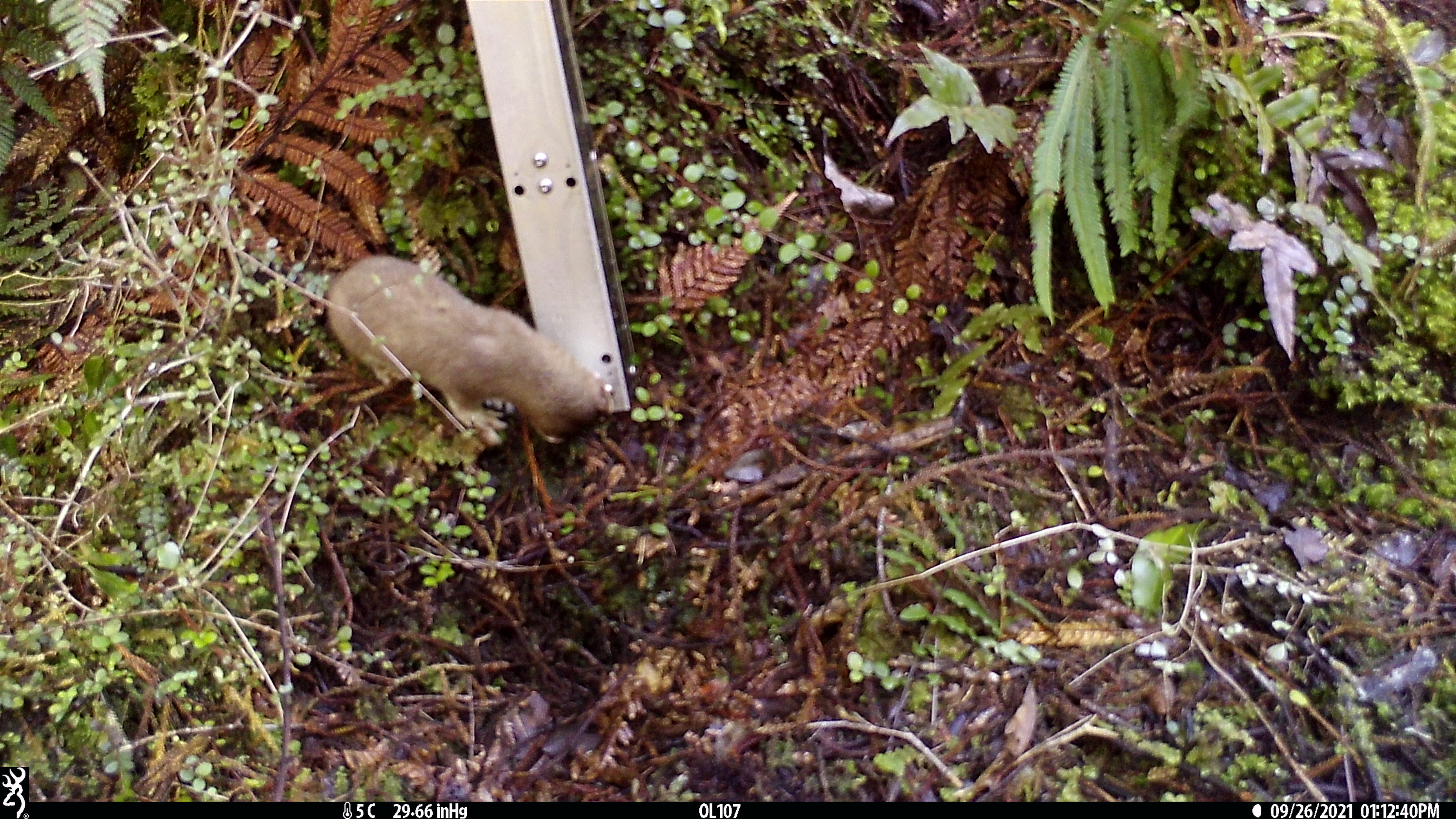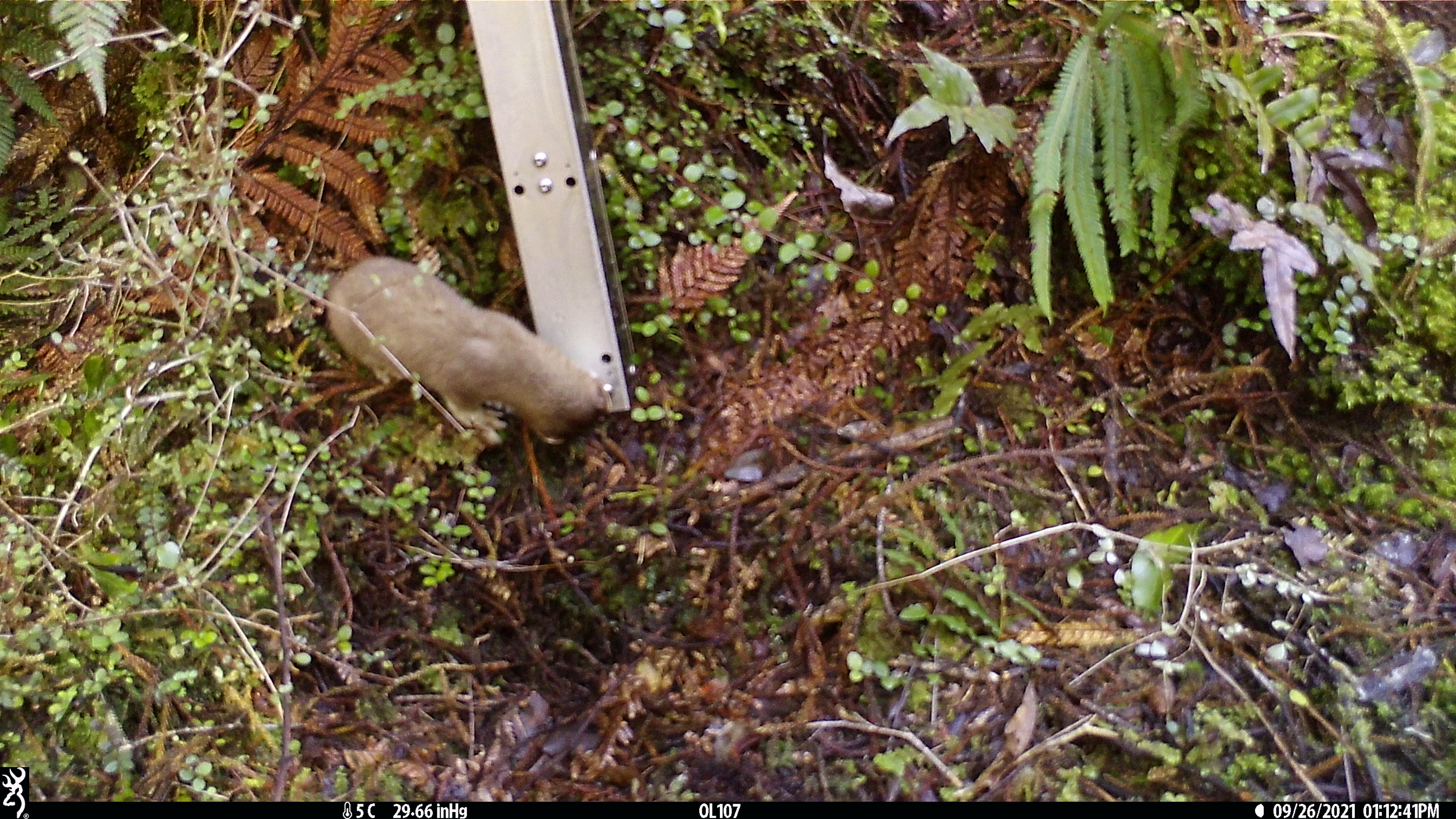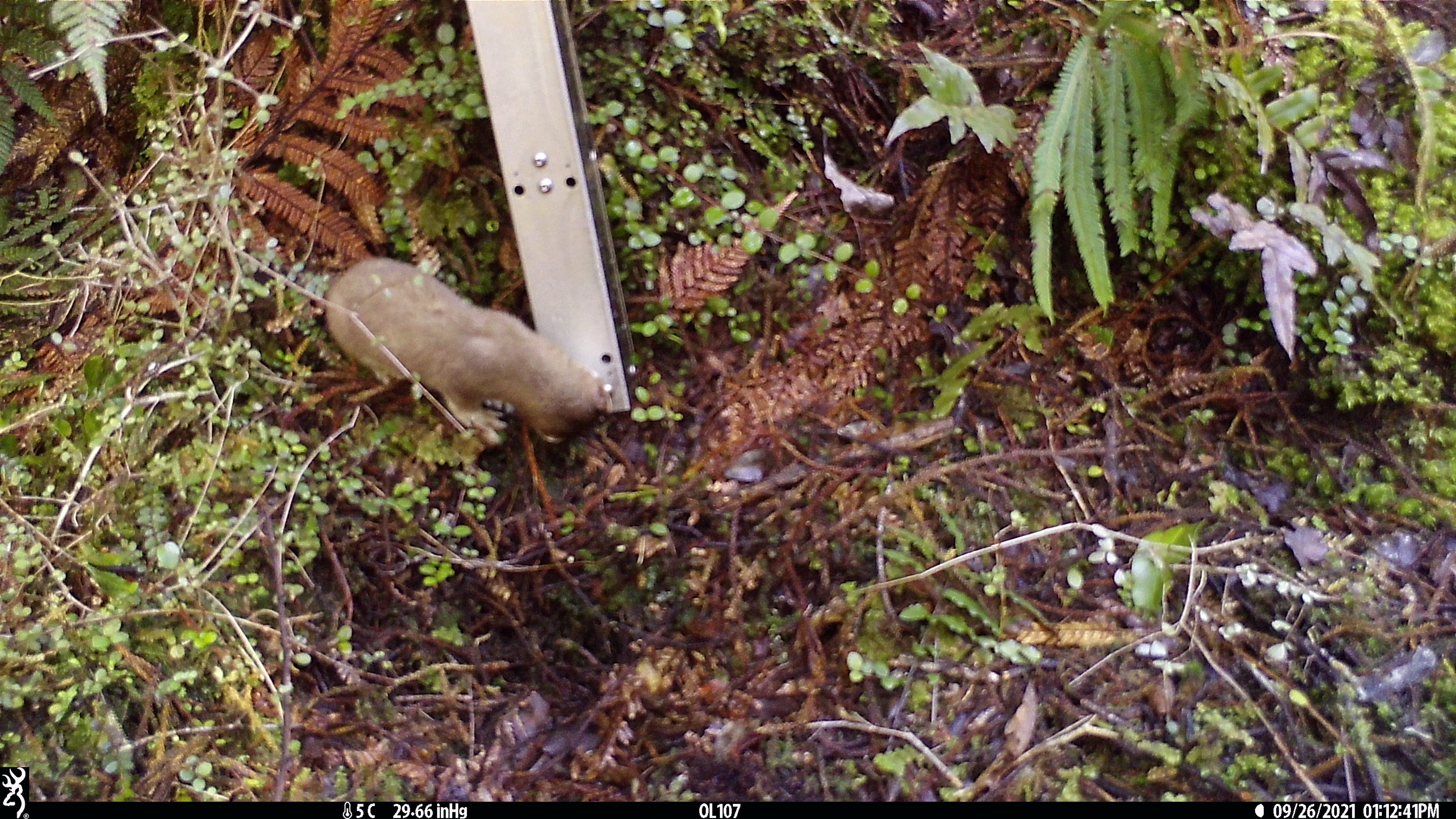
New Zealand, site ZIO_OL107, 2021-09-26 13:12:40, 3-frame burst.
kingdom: Animalia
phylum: Chordata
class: Mammalia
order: Carnivora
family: Mustelidae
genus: Mustela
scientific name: Mustela erminea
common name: stoat